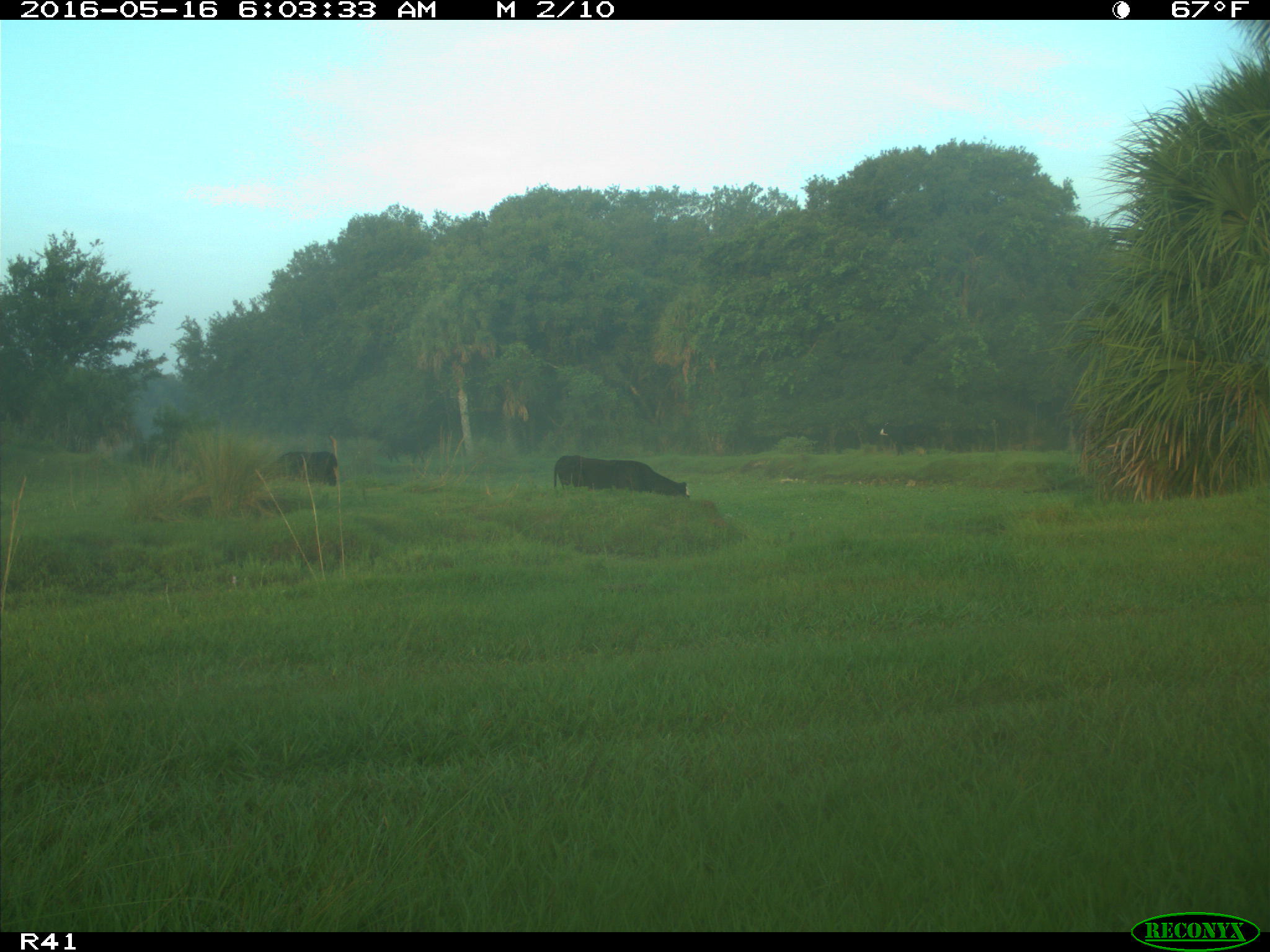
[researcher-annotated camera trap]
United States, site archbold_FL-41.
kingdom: Animalia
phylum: Chordata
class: Mammalia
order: Artiodactyla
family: Bovidae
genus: Bos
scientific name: Bos taurus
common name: domestic cow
Bos taurus (domestic cow).